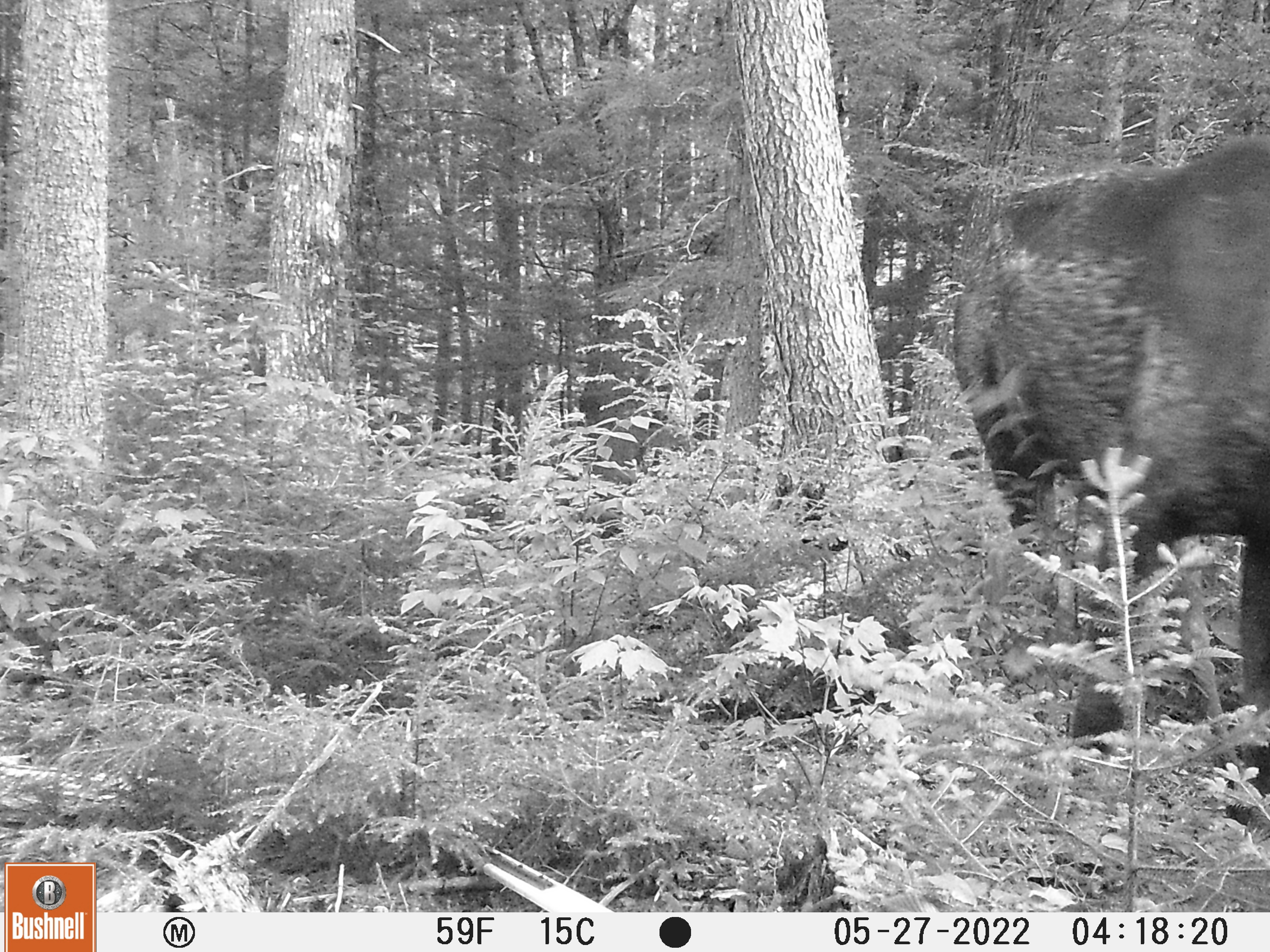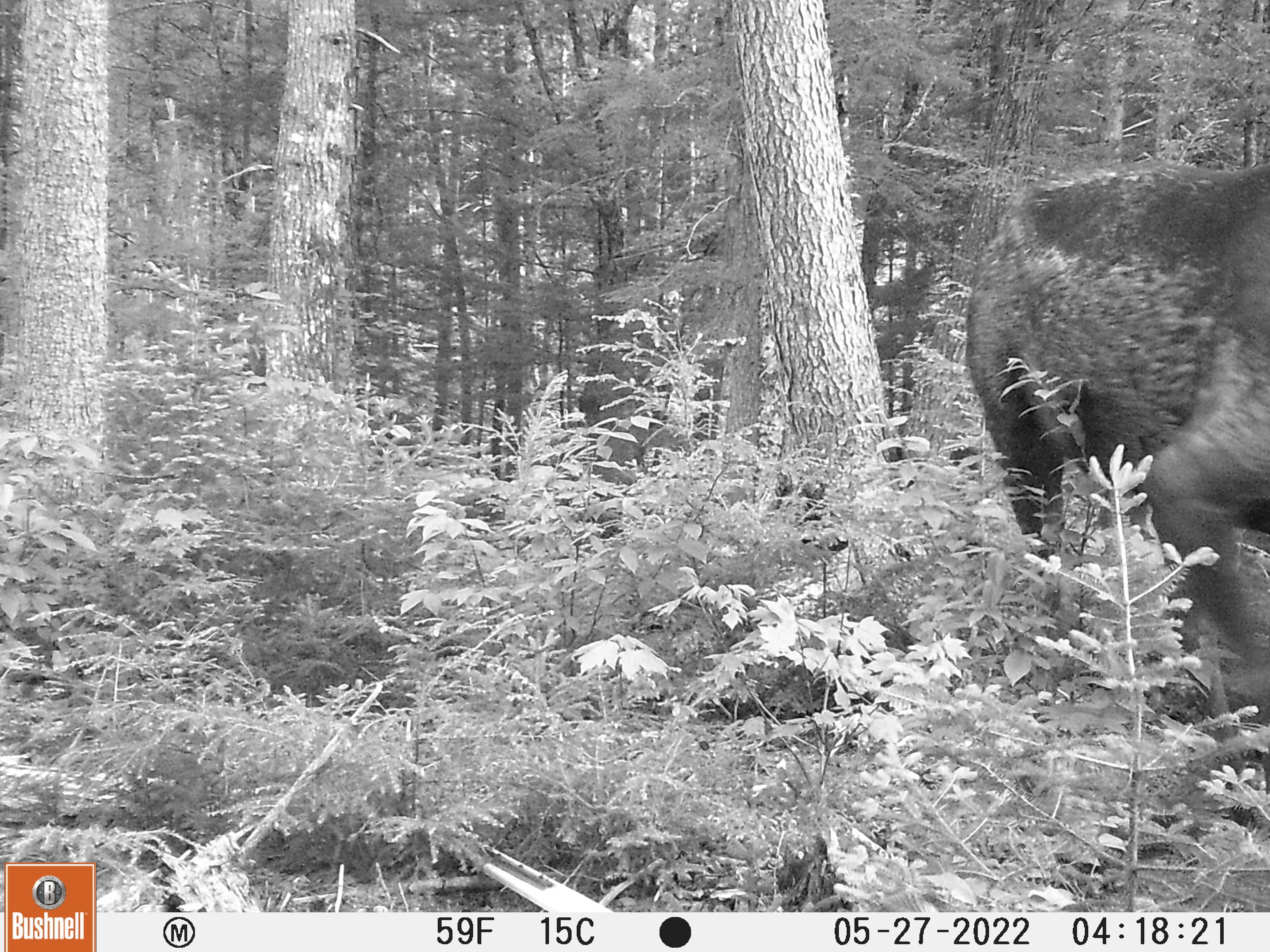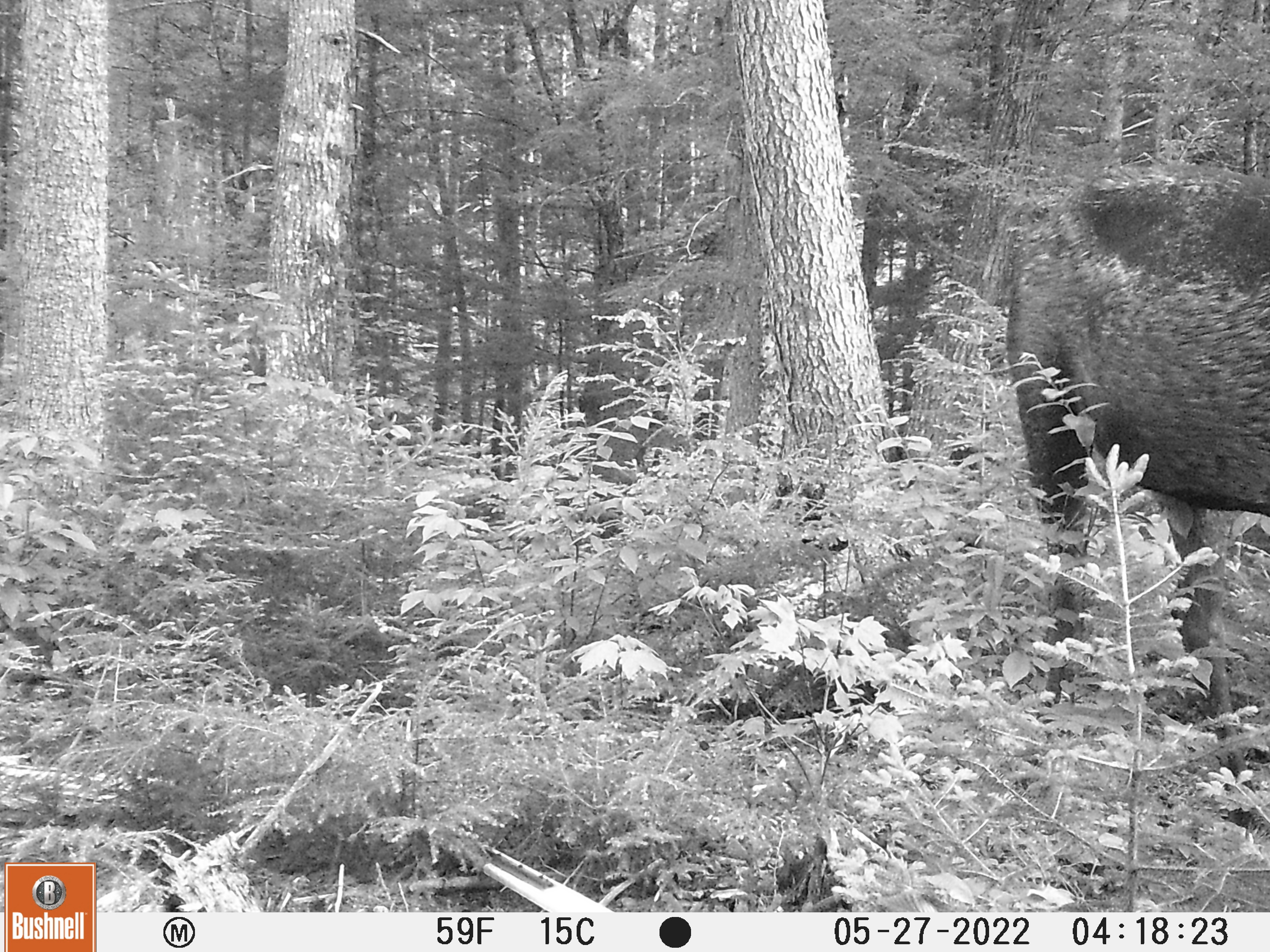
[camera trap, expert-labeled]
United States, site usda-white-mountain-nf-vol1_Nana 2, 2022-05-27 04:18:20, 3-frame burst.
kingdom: Animalia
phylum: Chordata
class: Mammalia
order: Artiodactyla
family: Cervidae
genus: Alces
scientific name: Alces alces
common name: moose